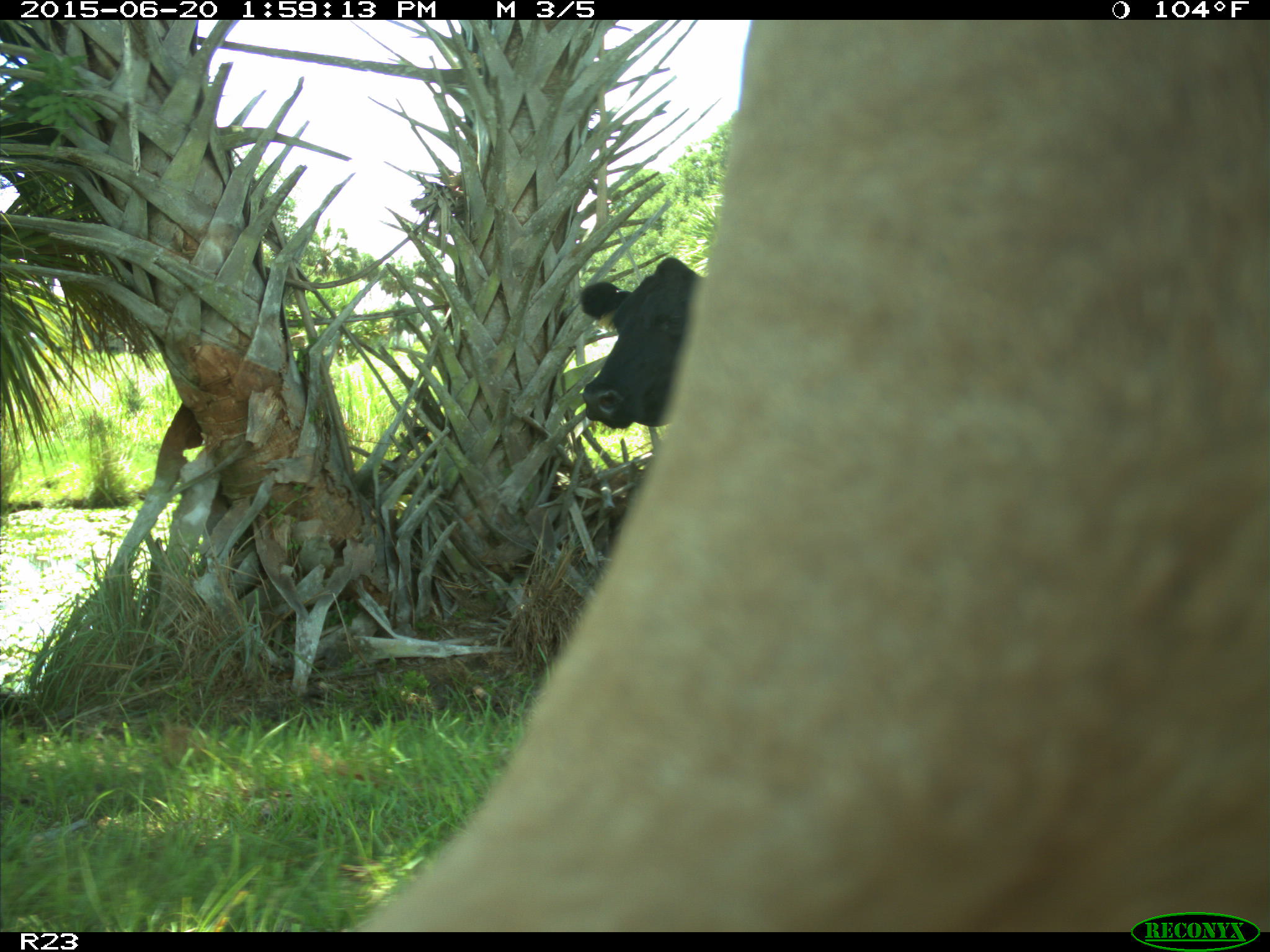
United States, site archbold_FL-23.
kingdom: Animalia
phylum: Chordata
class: Mammalia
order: Artiodactyla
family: Bovidae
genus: Bos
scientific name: Bos taurus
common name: domestic cow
Bos taurus (domestic cow).